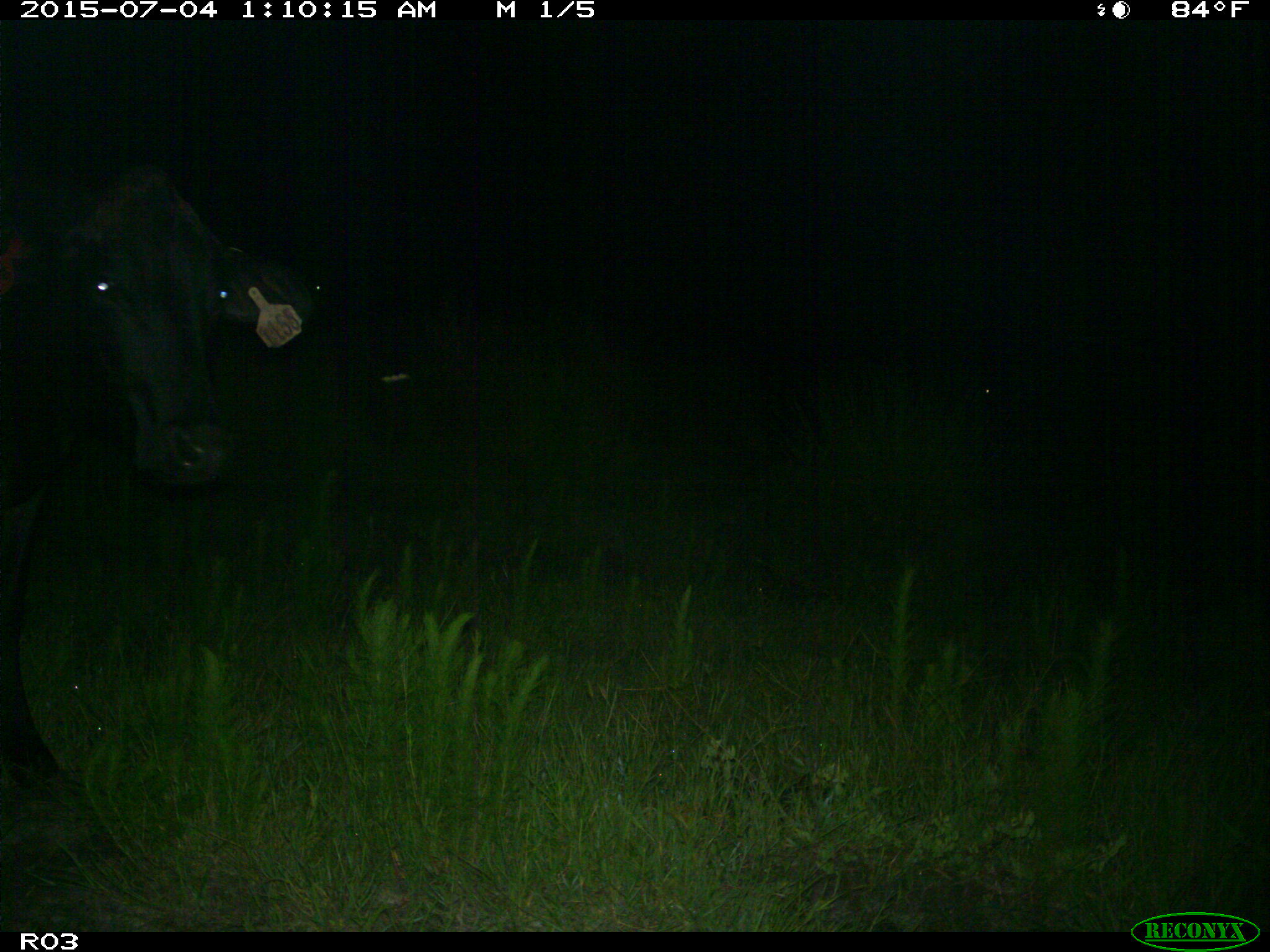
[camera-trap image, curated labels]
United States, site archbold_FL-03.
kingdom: Animalia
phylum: Chordata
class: Mammalia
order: Artiodactyla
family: Bovidae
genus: Bos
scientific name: Bos taurus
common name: domestic cow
Bos taurus (domestic cow).